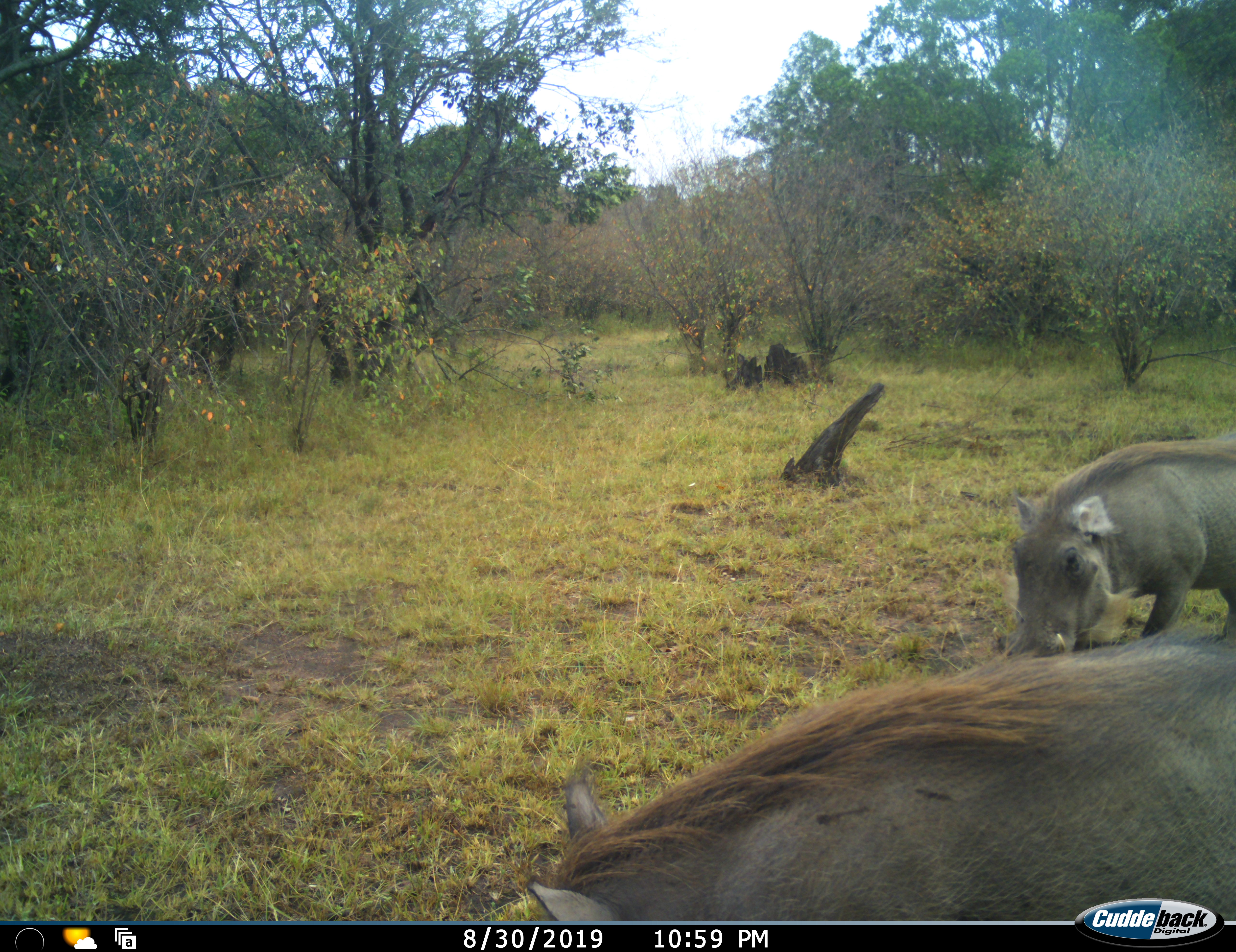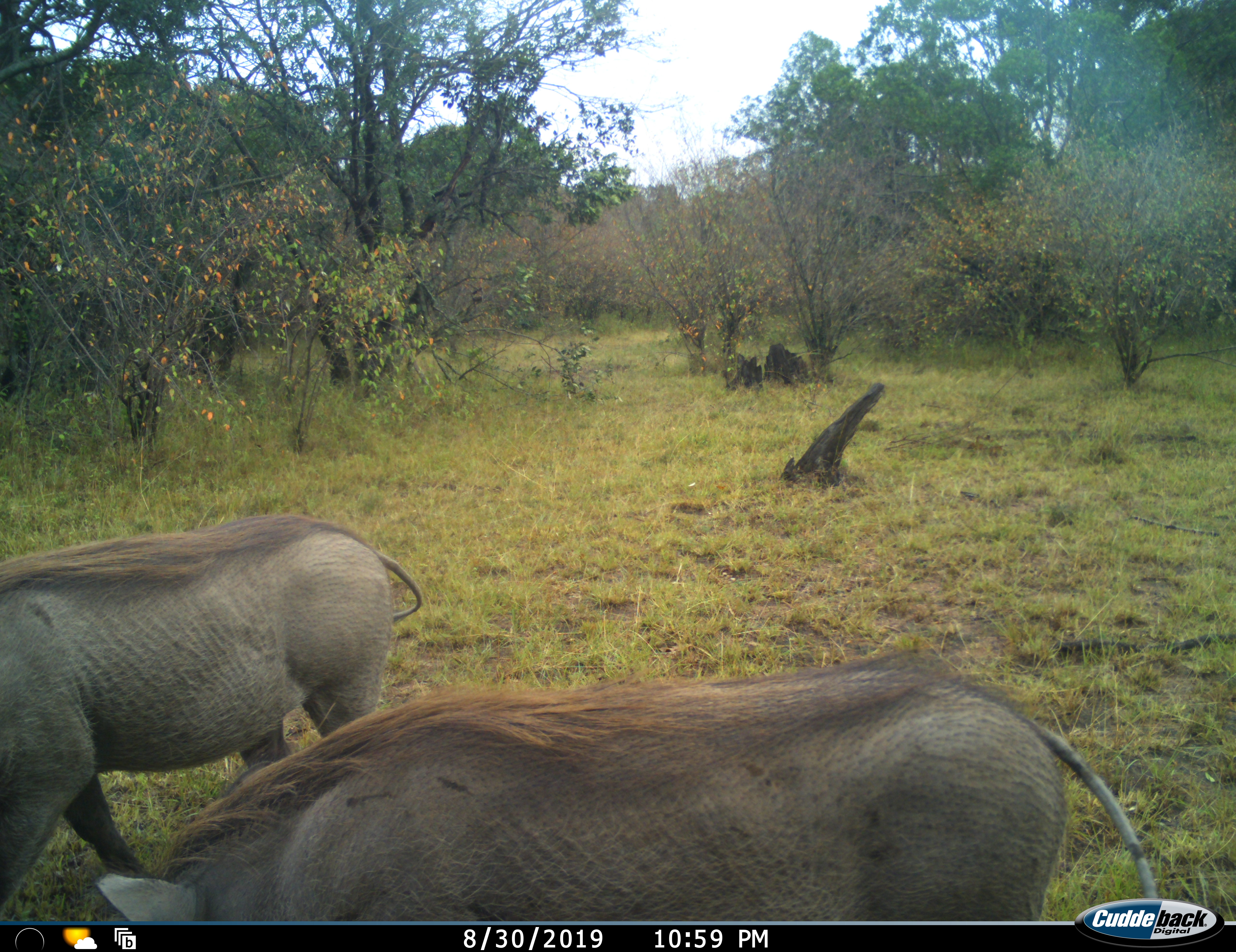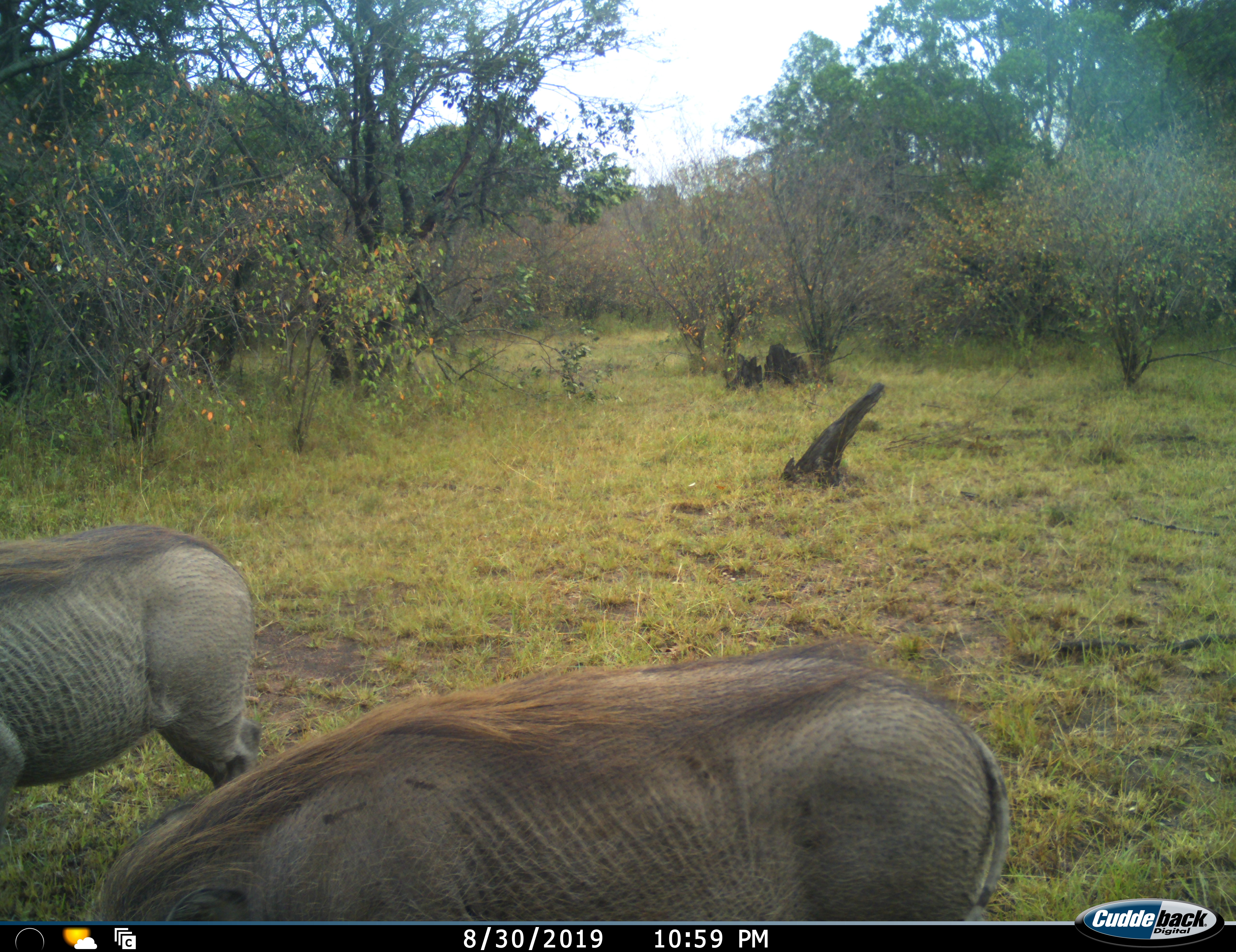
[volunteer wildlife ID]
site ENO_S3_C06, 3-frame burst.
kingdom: Animalia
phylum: Chordata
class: Mammalia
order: Artiodactyla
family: Suidae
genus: Phacochoerus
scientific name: Phacochoerus africanus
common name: warthog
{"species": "warthog (Phacochoerus africanus)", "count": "2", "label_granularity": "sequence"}